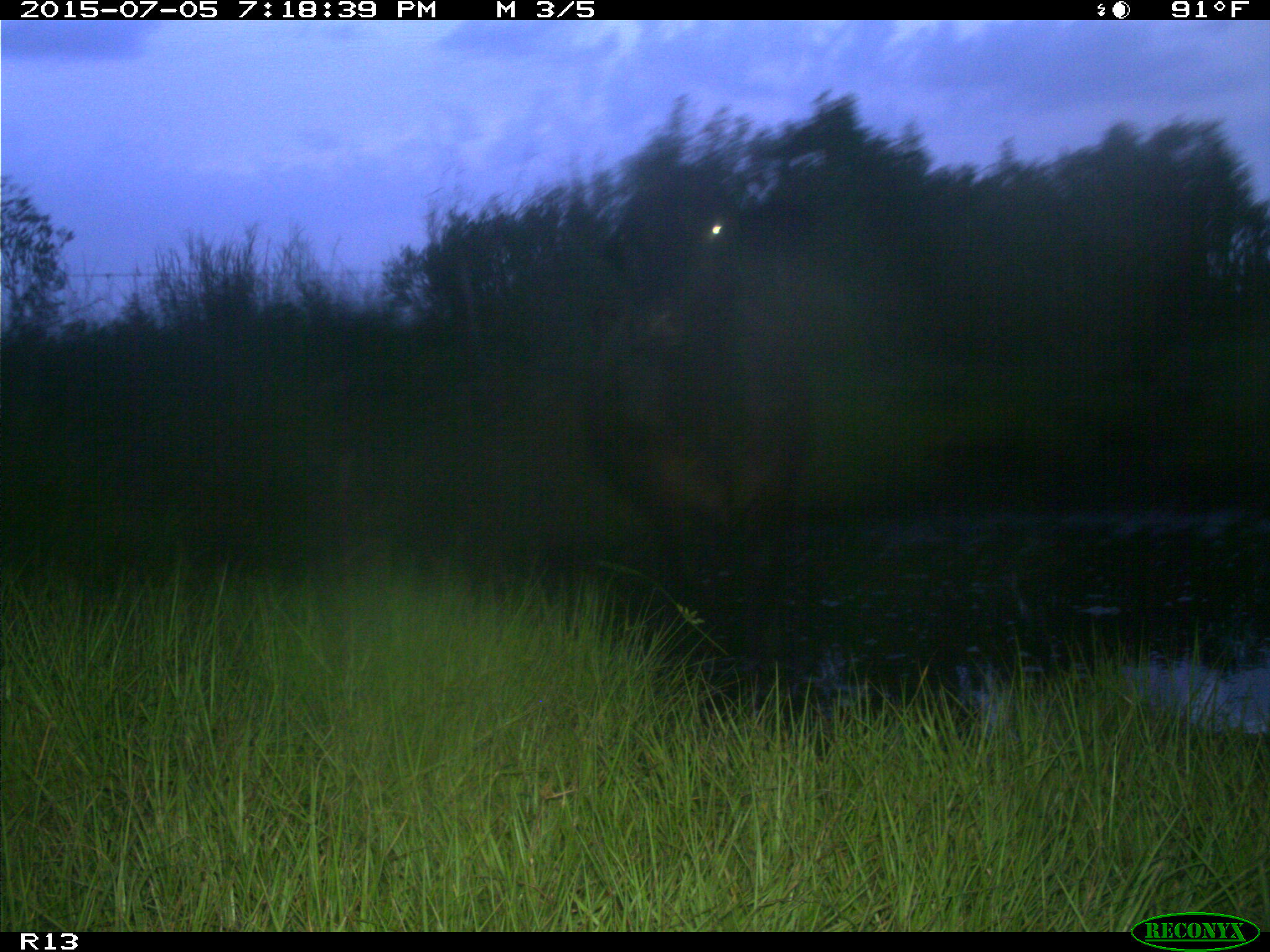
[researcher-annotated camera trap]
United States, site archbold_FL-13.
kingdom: Animalia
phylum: Chordata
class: Mammalia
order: Artiodactyla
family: Bovidae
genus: Bos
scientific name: Bos taurus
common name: domestic cow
Bos taurus (domestic cow).